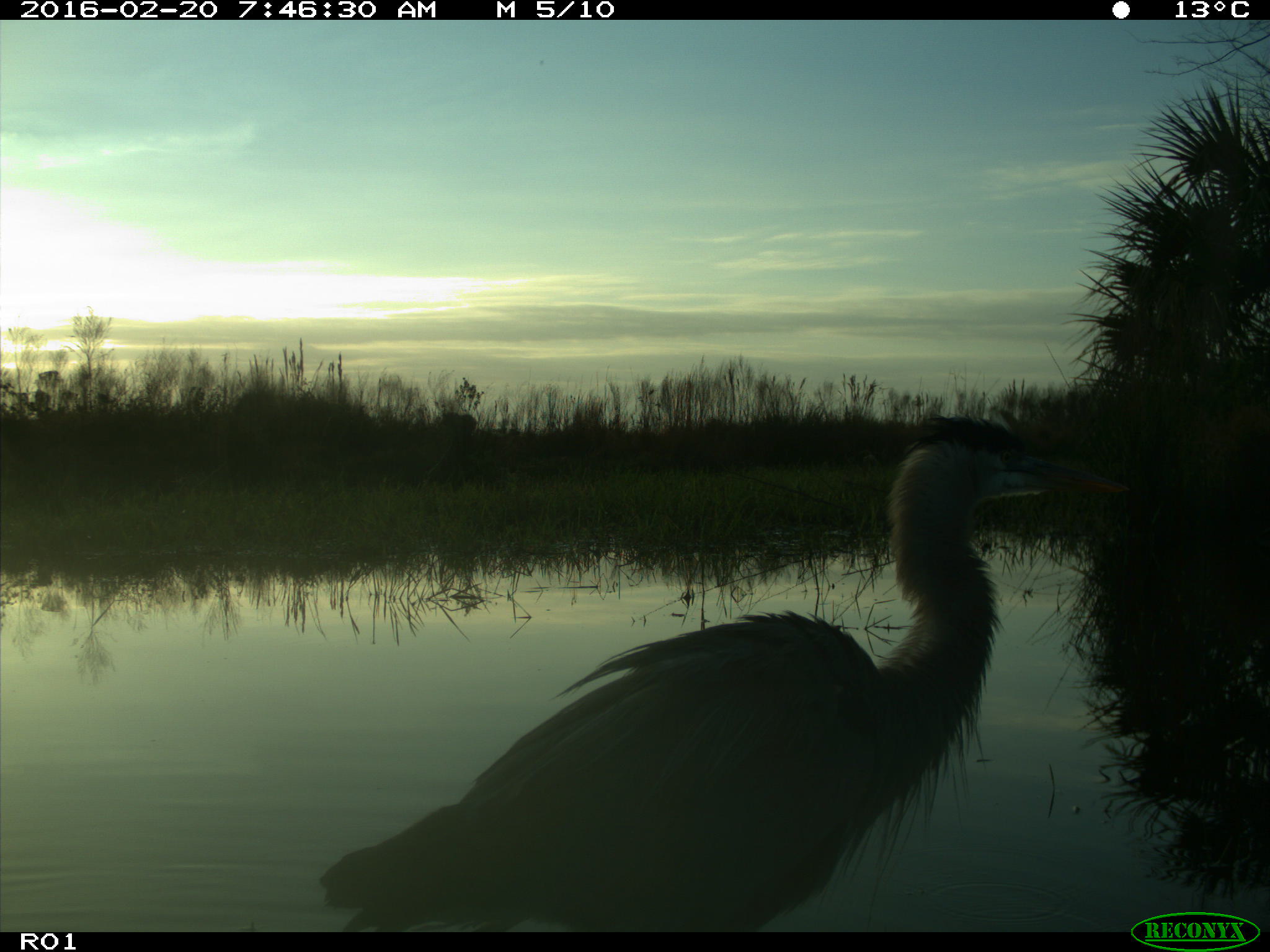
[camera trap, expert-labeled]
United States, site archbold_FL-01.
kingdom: Animalia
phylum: Chordata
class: Aves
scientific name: Aves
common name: birds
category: unidentified bird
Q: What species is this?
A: Unidentified bird (birds) (Aves).